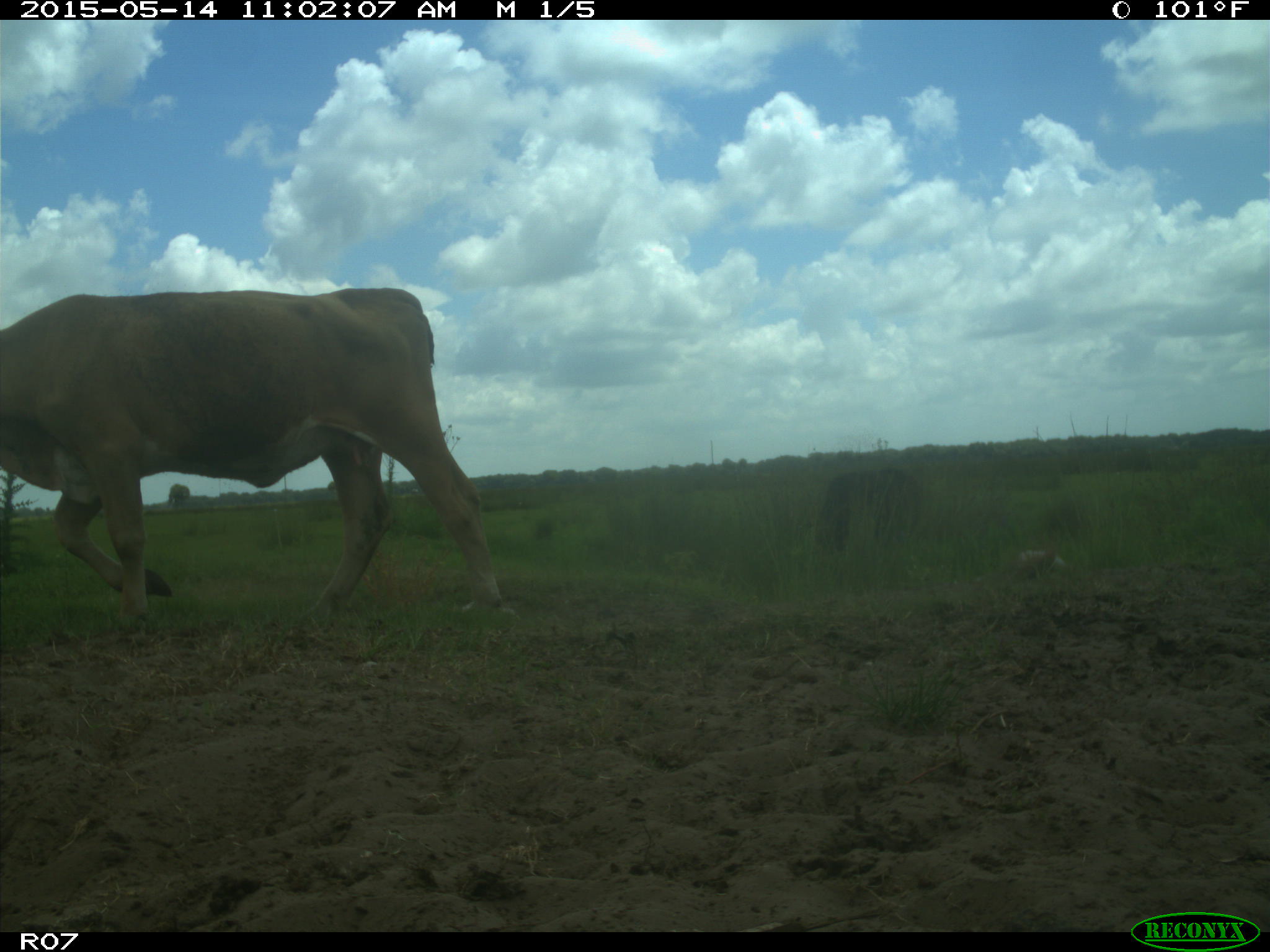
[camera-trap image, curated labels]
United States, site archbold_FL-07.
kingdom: Animalia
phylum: Chordata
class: Mammalia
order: Artiodactyla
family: Bovidae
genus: Bos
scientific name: Bos taurus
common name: domestic cow